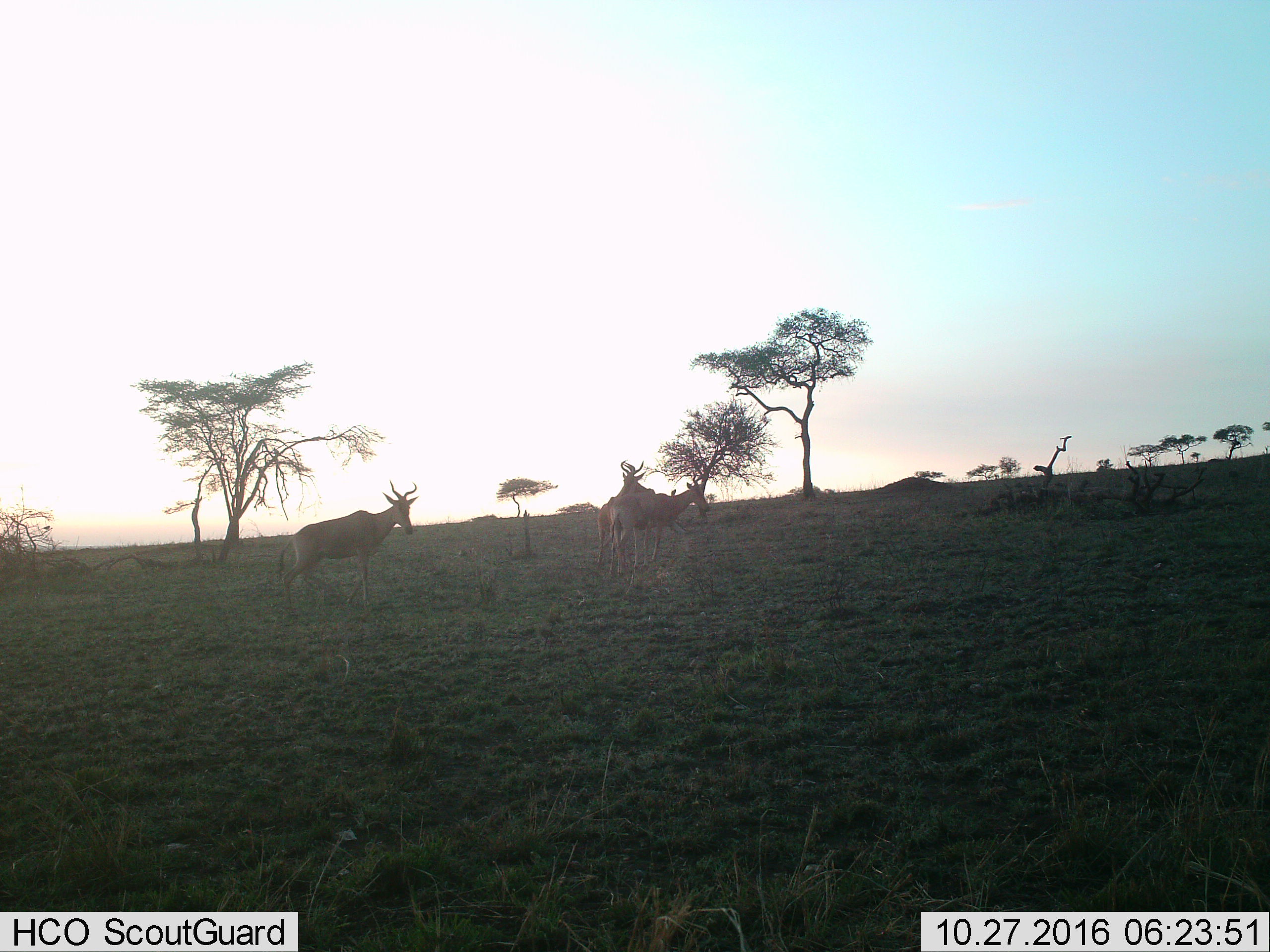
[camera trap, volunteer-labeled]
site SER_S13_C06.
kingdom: Animalia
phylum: Chordata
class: Mammalia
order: Artiodactyla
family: Bovidae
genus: Alcelaphus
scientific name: Alcelaphus buselaphus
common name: hartebeest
Hartebeest (Alcelaphus buselaphus), count 4. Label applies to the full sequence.